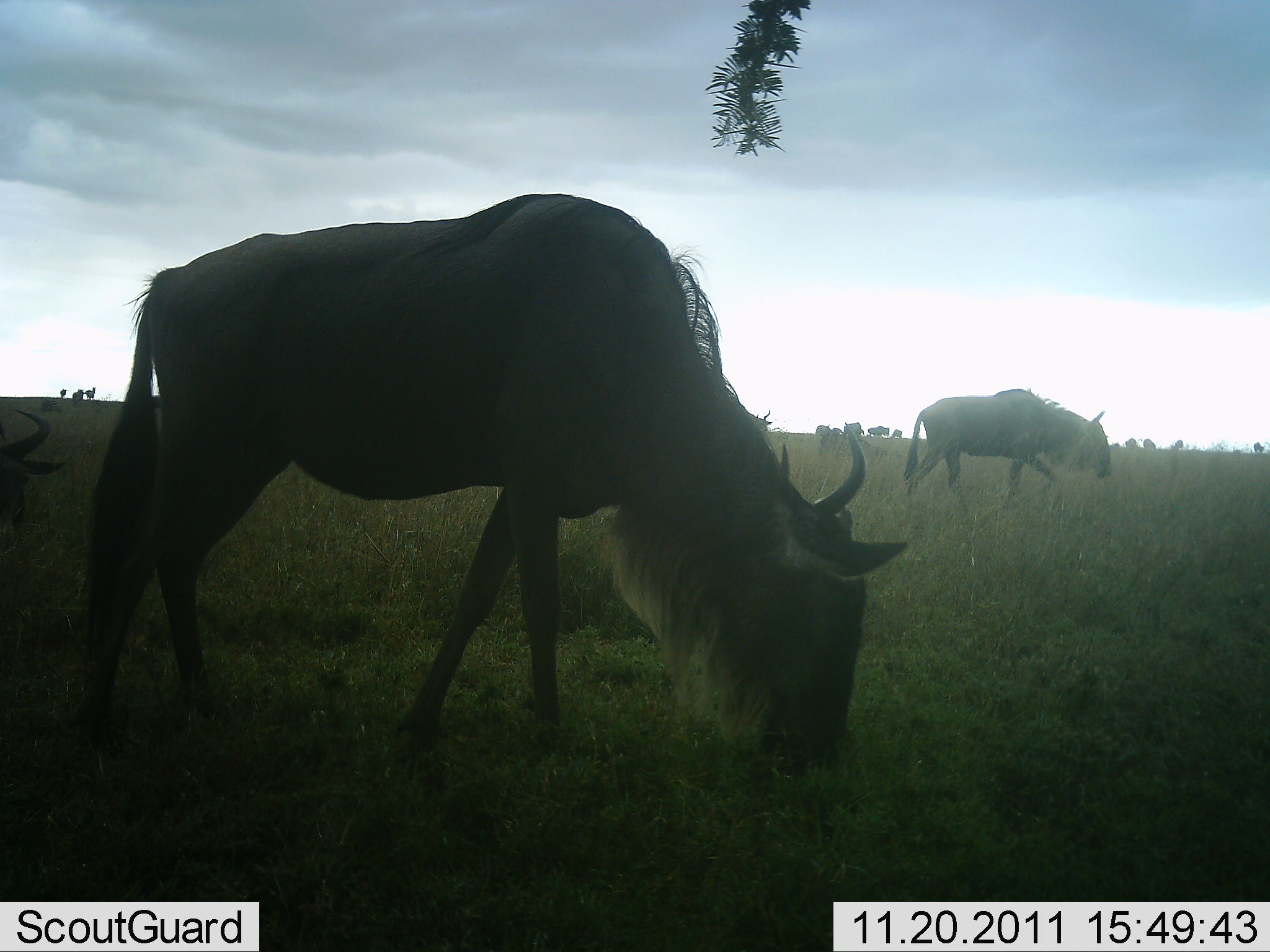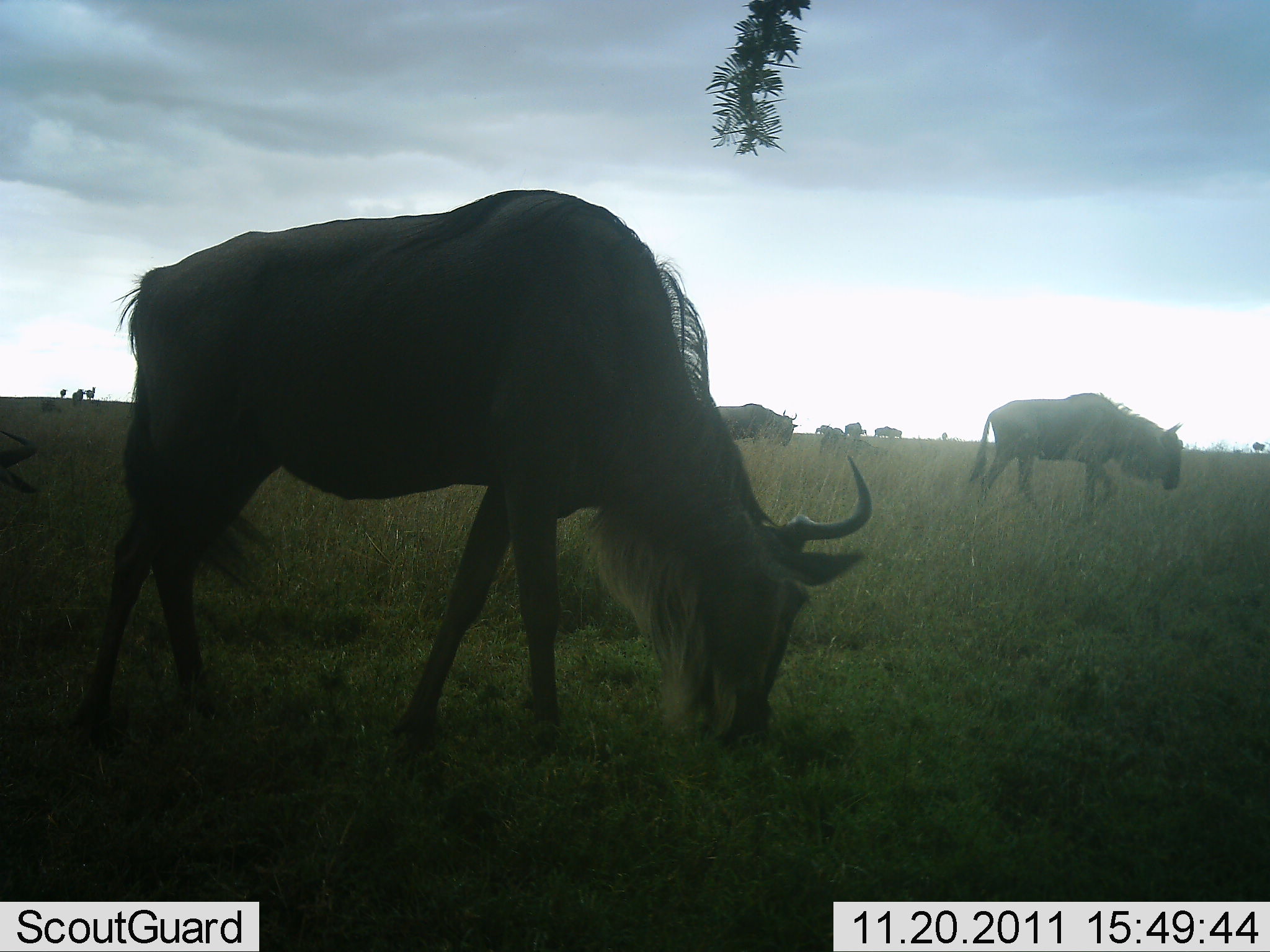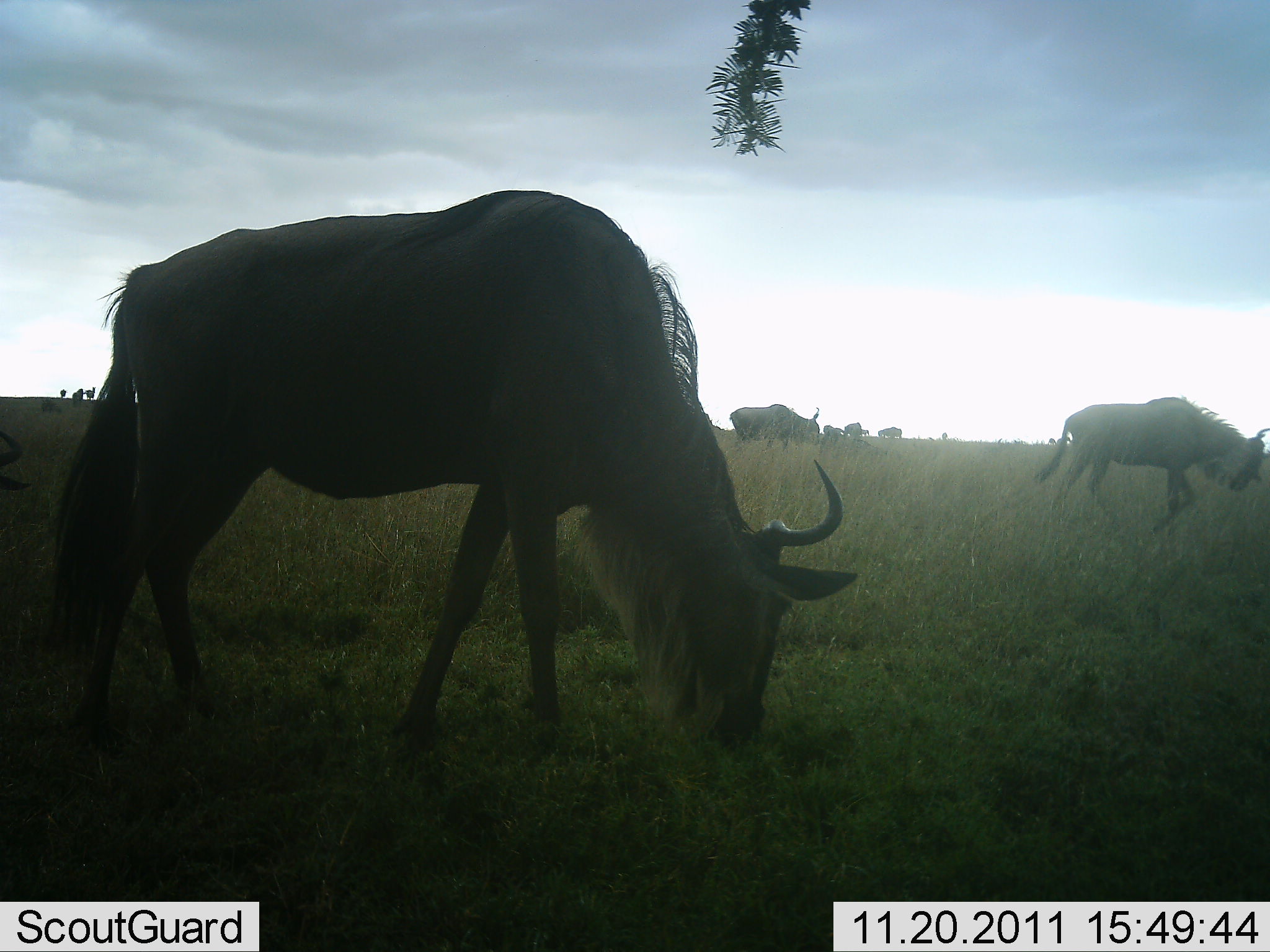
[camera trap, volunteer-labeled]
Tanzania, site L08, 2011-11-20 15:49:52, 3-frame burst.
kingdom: Animalia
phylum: Chordata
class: Mammalia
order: Artiodactyla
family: Bovidae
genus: Connochaetes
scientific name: Connochaetes taurinus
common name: blue wildebeest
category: wildebeest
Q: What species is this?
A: Wildebeest (blue wildebeest) (Connochaetes taurinus).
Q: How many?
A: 6.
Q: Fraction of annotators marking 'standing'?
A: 42%.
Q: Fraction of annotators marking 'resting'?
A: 0%.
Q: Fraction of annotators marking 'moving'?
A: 67%.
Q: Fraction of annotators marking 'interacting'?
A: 0%.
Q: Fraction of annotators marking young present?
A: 0%.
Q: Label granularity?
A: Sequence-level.